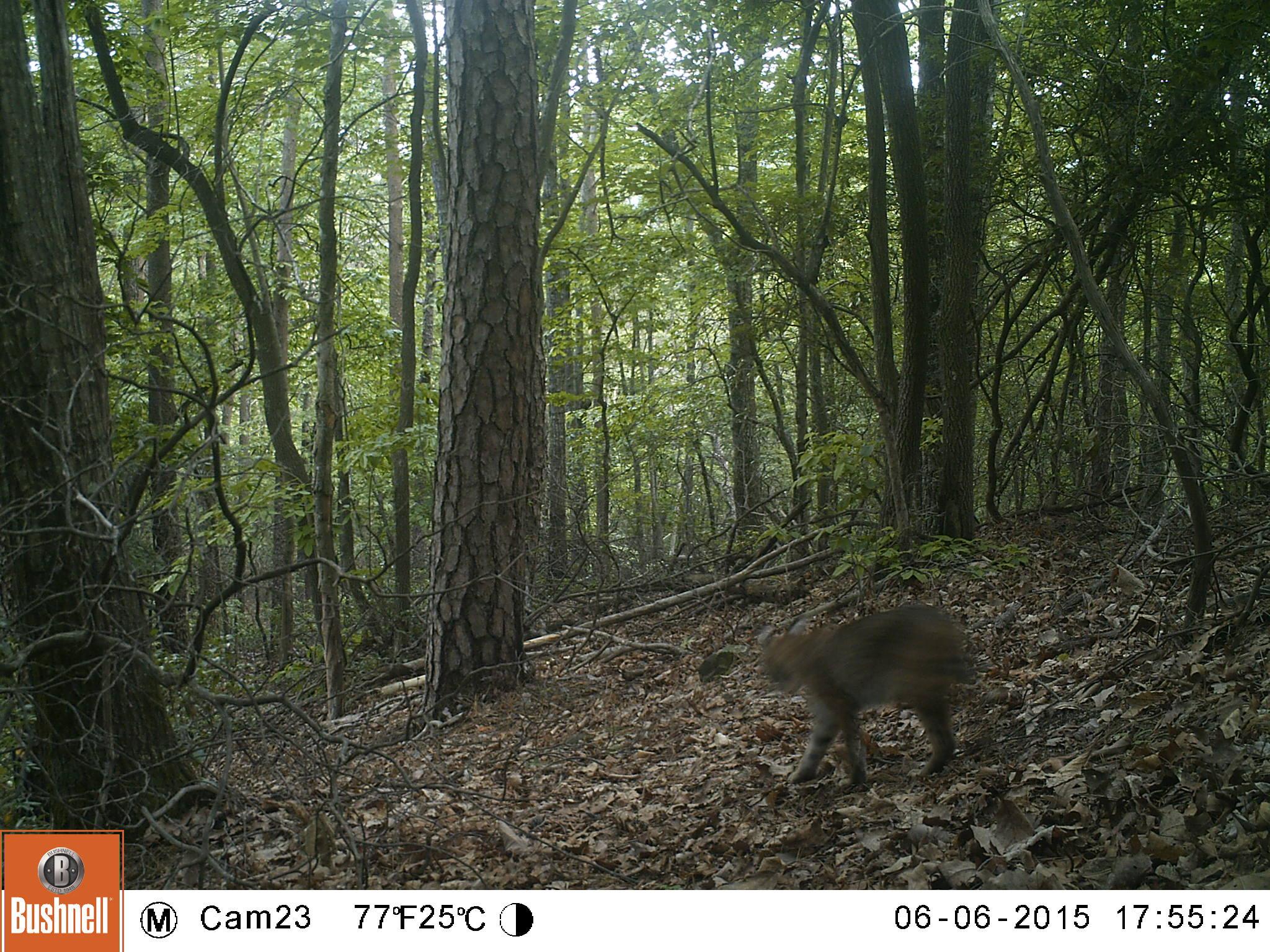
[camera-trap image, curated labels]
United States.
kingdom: Animalia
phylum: Chordata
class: Mammalia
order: Carnivora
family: Felidae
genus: Lynx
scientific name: Lynx rufus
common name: bobcat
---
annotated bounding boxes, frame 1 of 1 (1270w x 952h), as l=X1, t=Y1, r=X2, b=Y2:
Bobcat: l=752, t=593, r=975, b=807